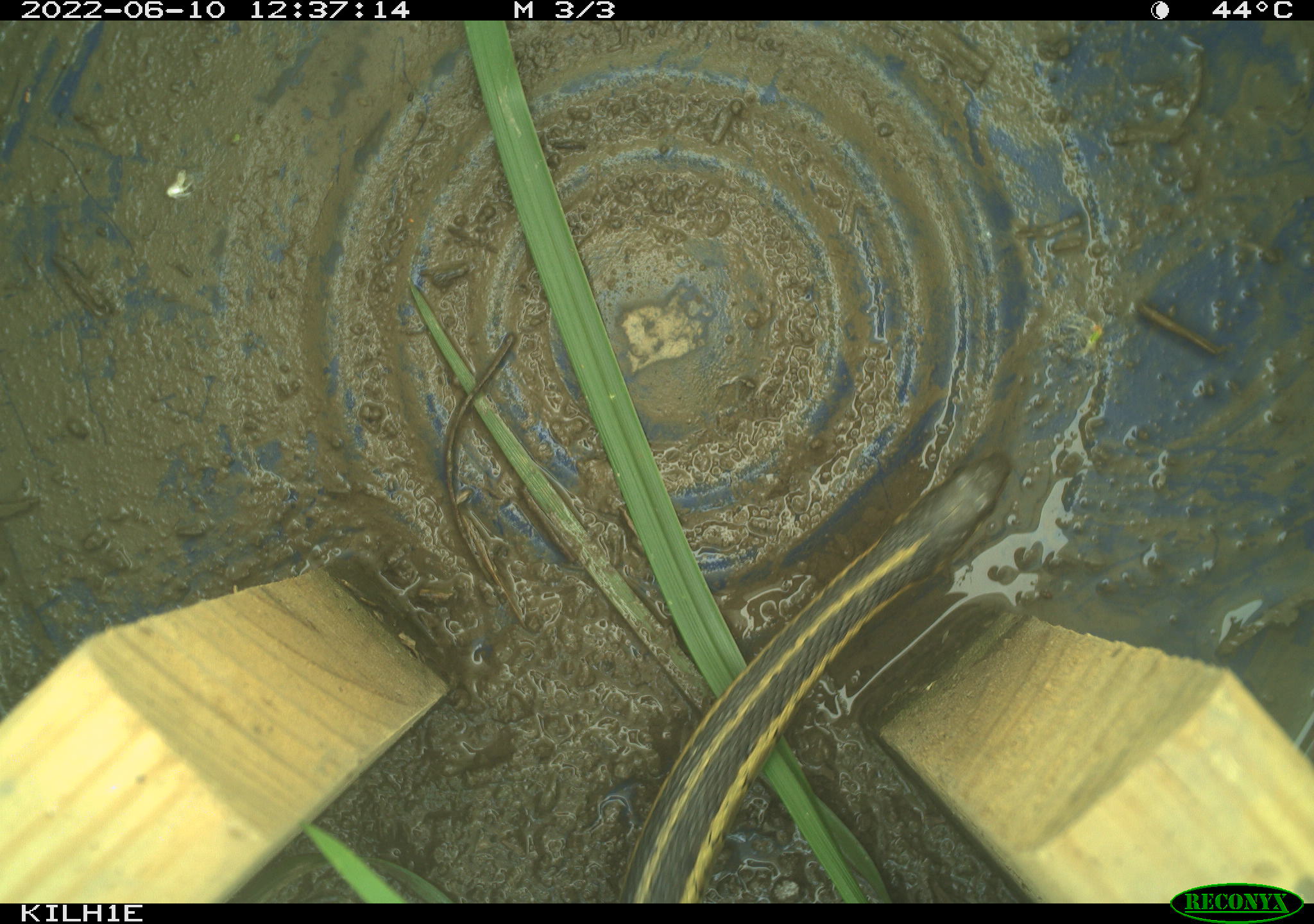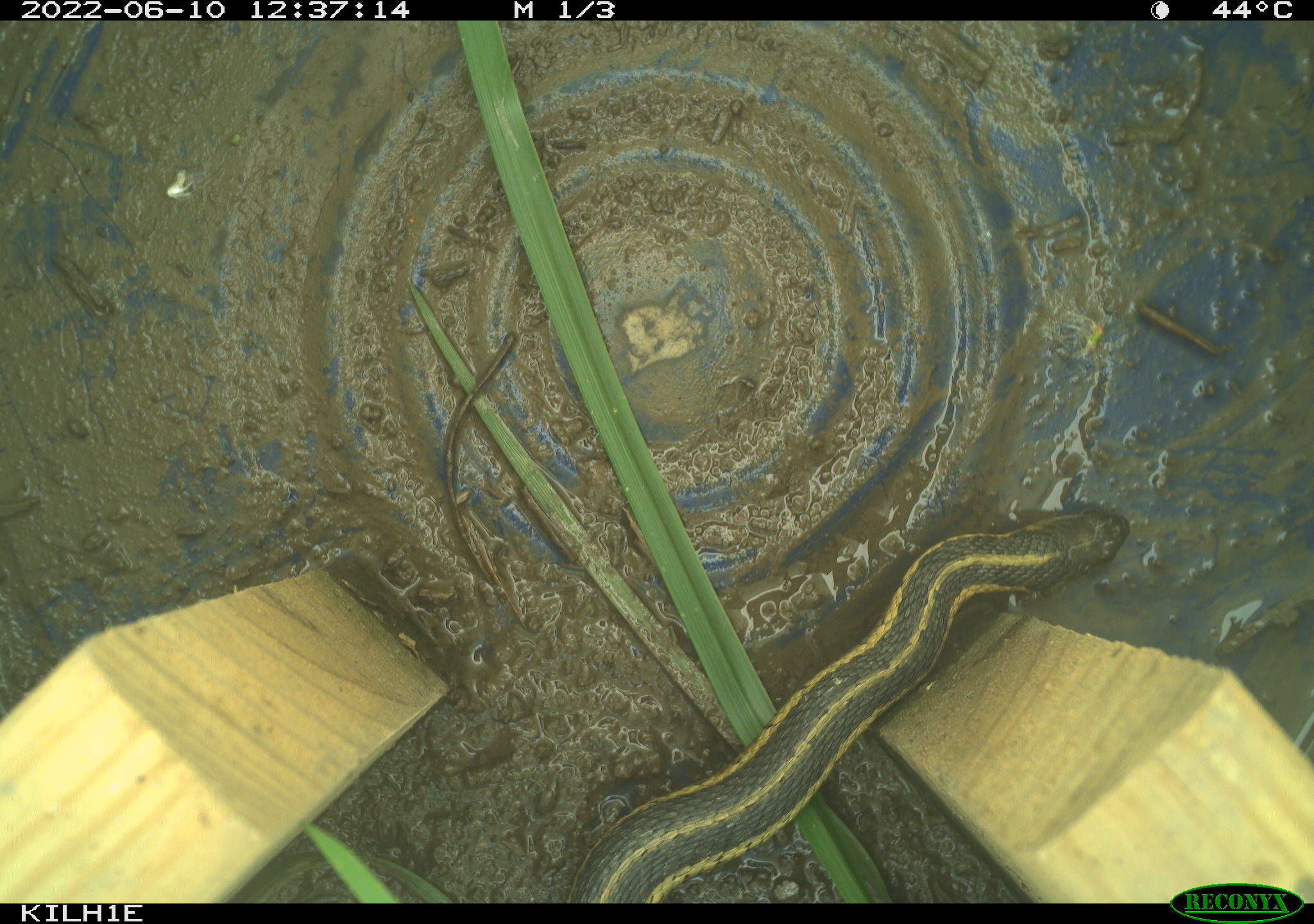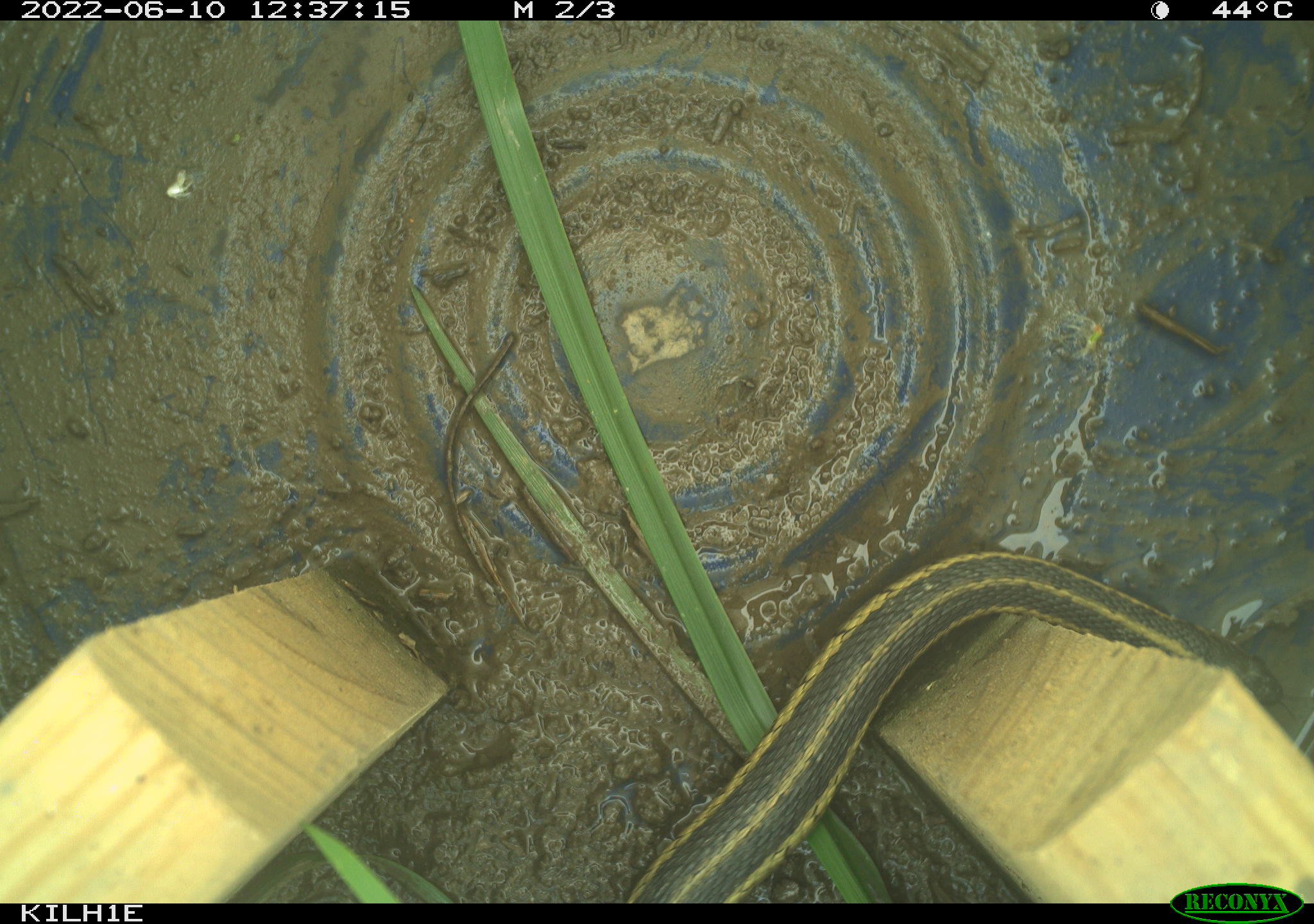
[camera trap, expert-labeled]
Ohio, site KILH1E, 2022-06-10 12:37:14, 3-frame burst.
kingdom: Animalia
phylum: Chordata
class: Reptilia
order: Squamata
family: Colubridae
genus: Thamnophis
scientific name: Thamnophis sirtalis sirtalis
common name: eastern gartersnake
Eastern gartersnake (Thamnophis sirtalis sirtalis).